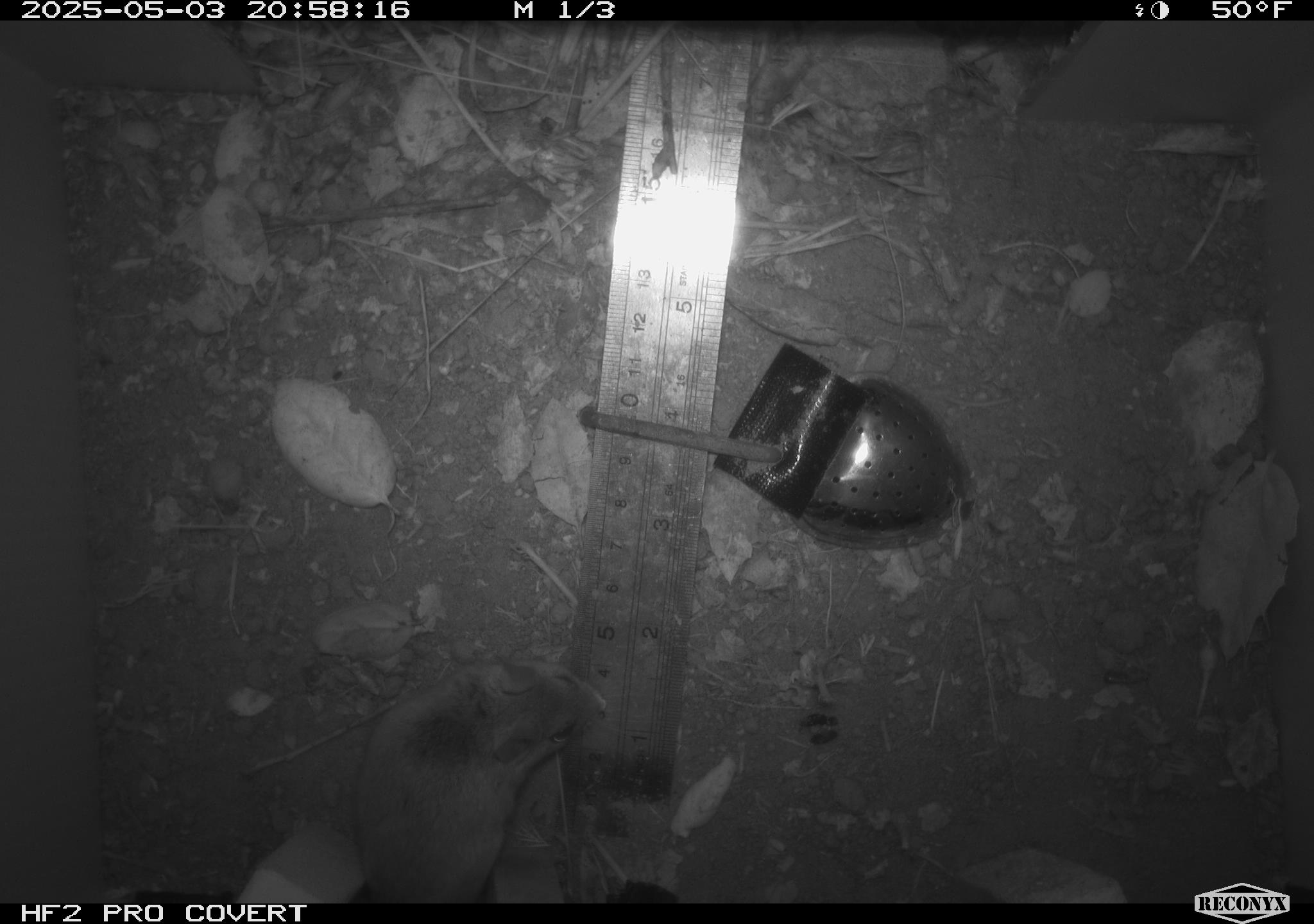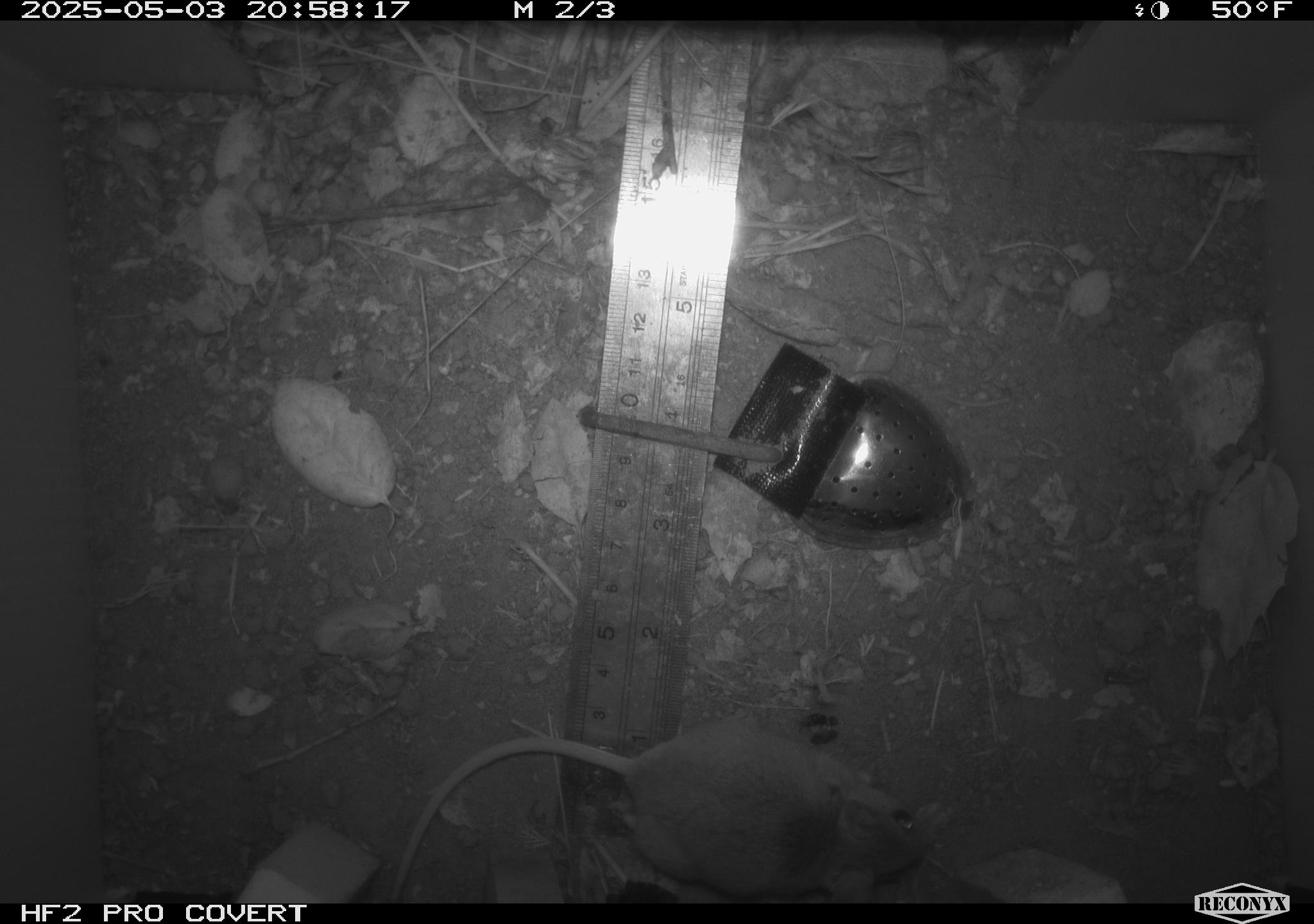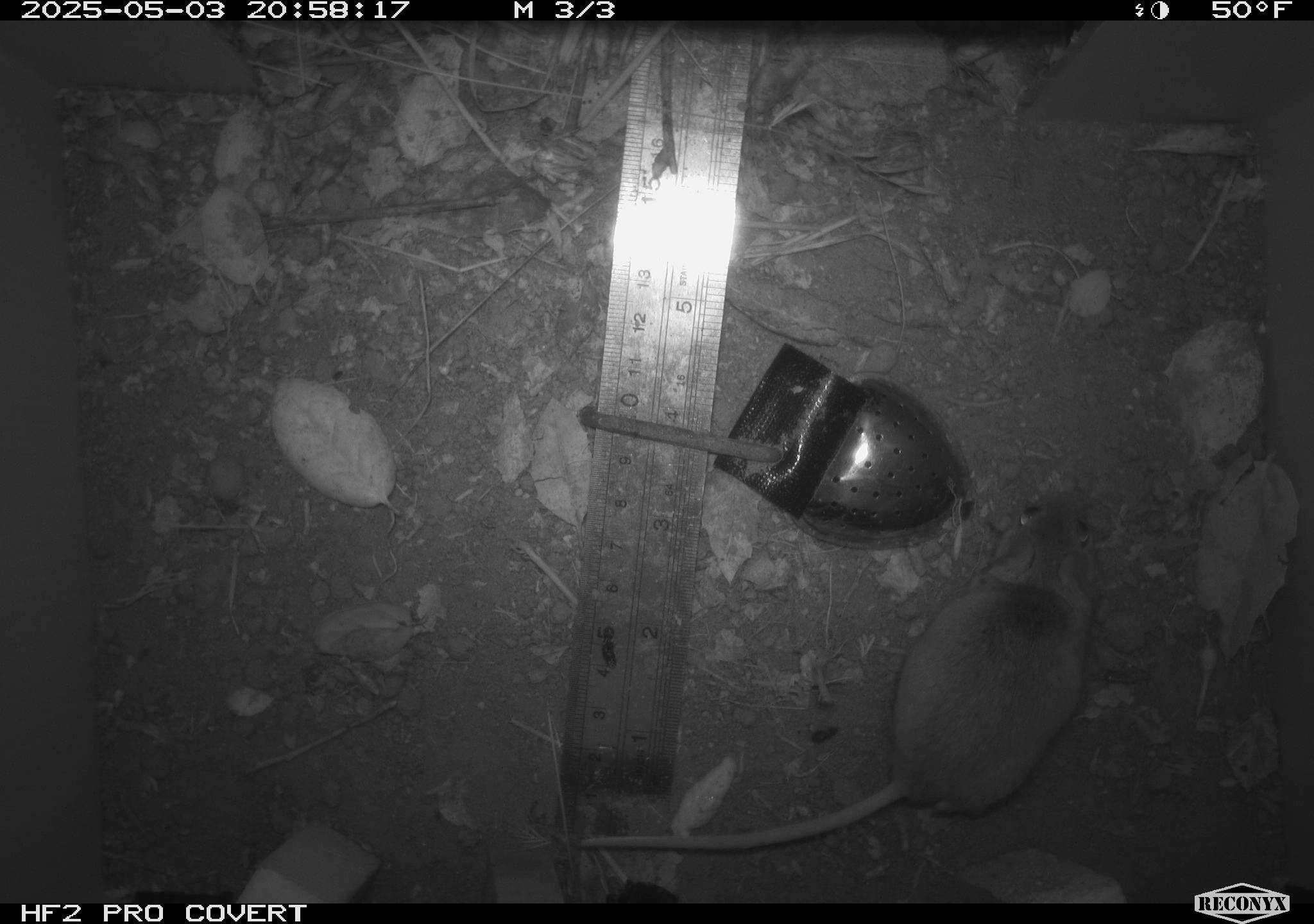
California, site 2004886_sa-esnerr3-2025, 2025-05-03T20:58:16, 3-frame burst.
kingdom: Animalia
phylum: Chordata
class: Mammalia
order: Rodentia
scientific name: Rodentia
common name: rodent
Rodent (Rodentia).